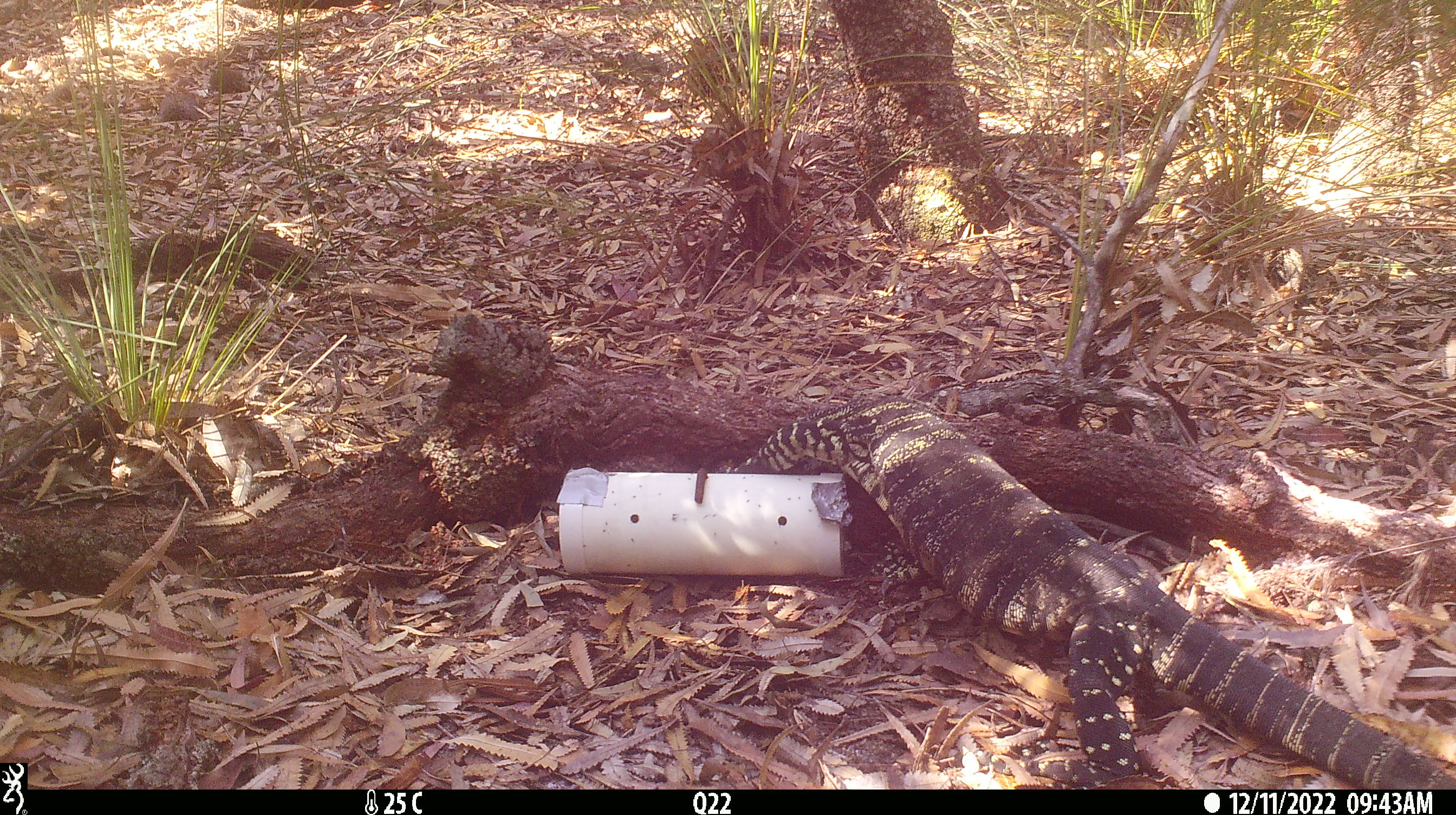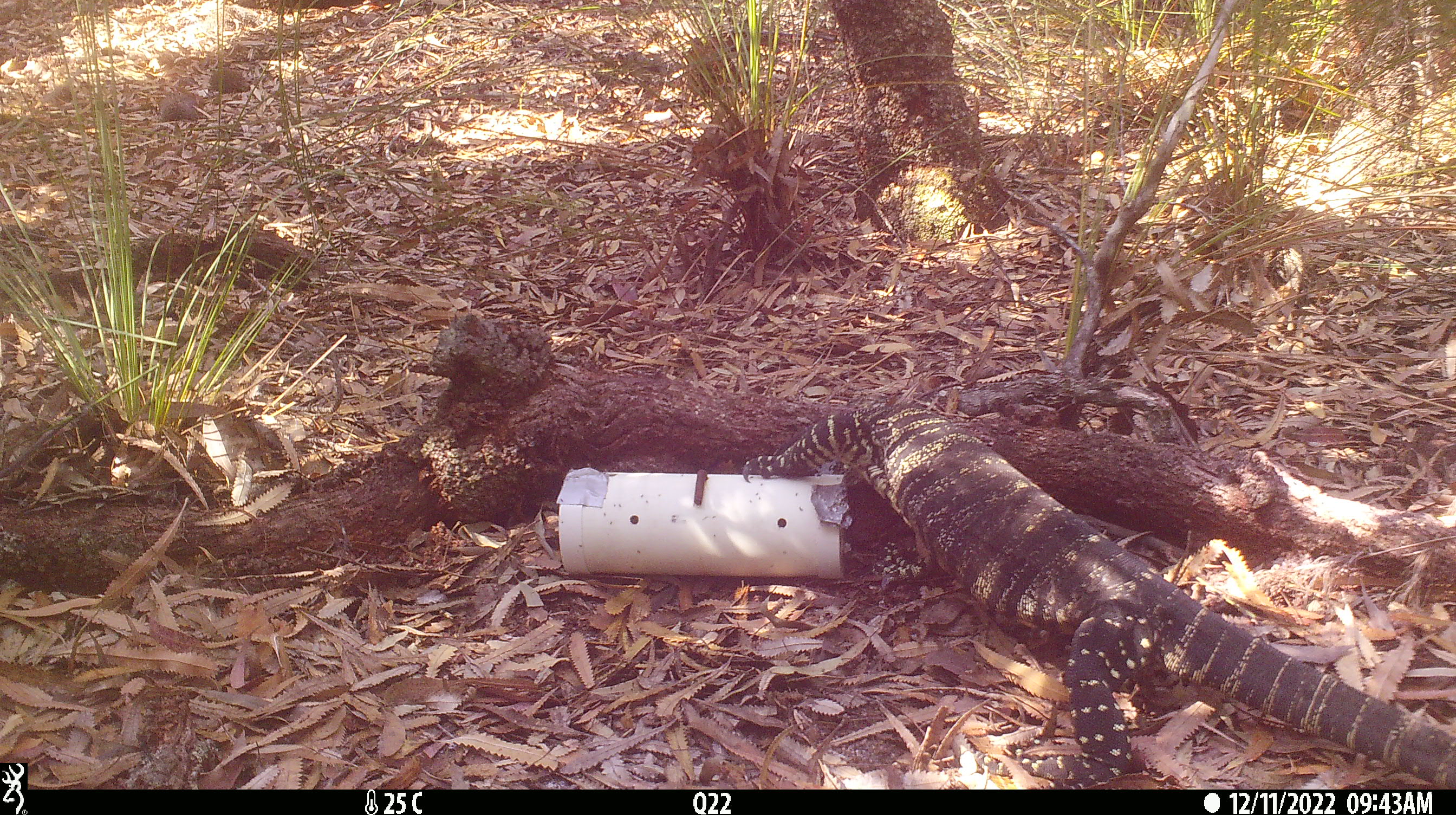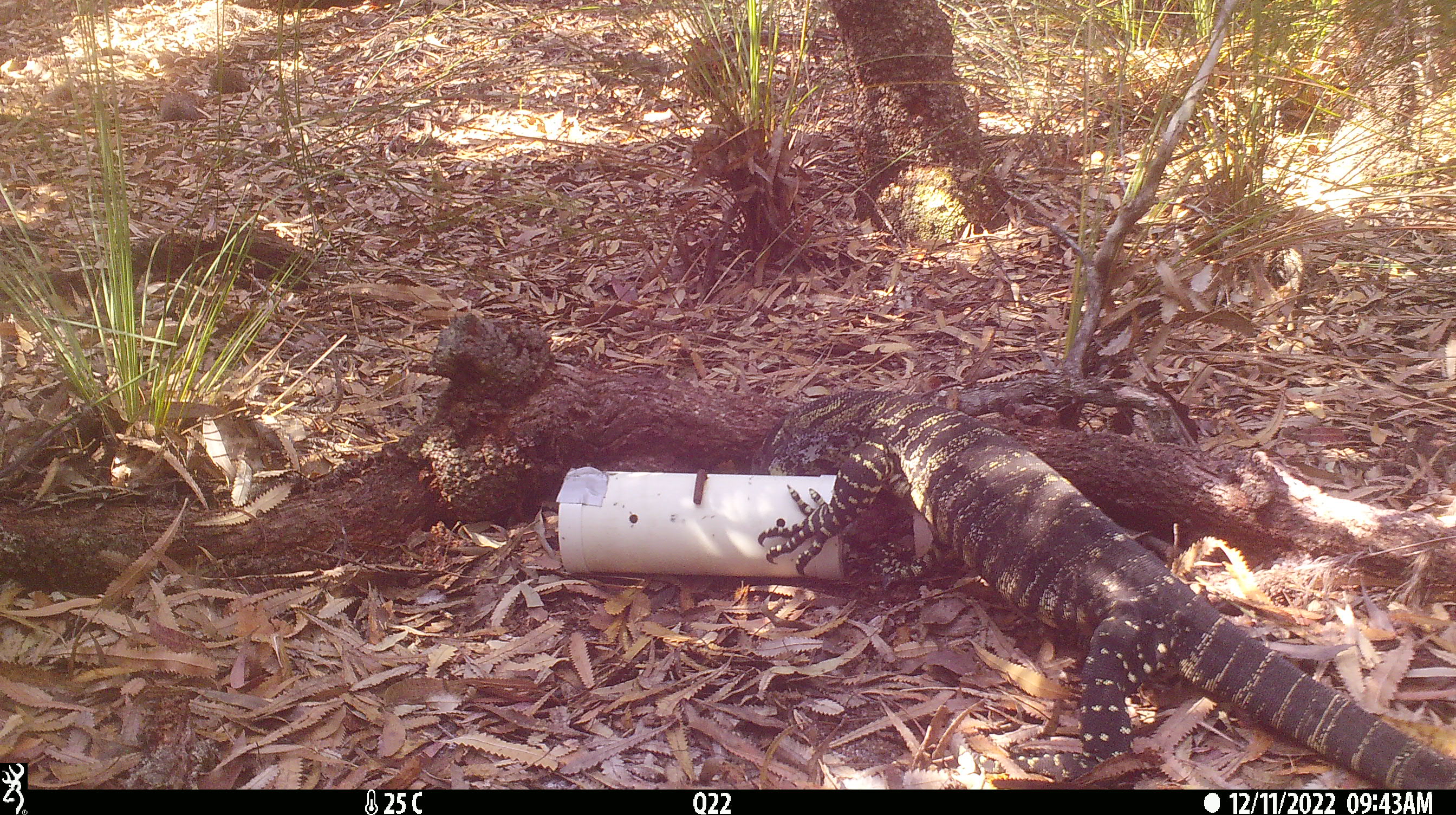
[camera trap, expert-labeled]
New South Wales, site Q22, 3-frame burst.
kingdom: Animalia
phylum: Chordata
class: Reptilia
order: Squamata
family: Varanidae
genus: Varanus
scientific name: Varanus varius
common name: lace monitor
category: goanna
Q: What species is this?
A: Goanna (lace monitor) (Varanus varius).